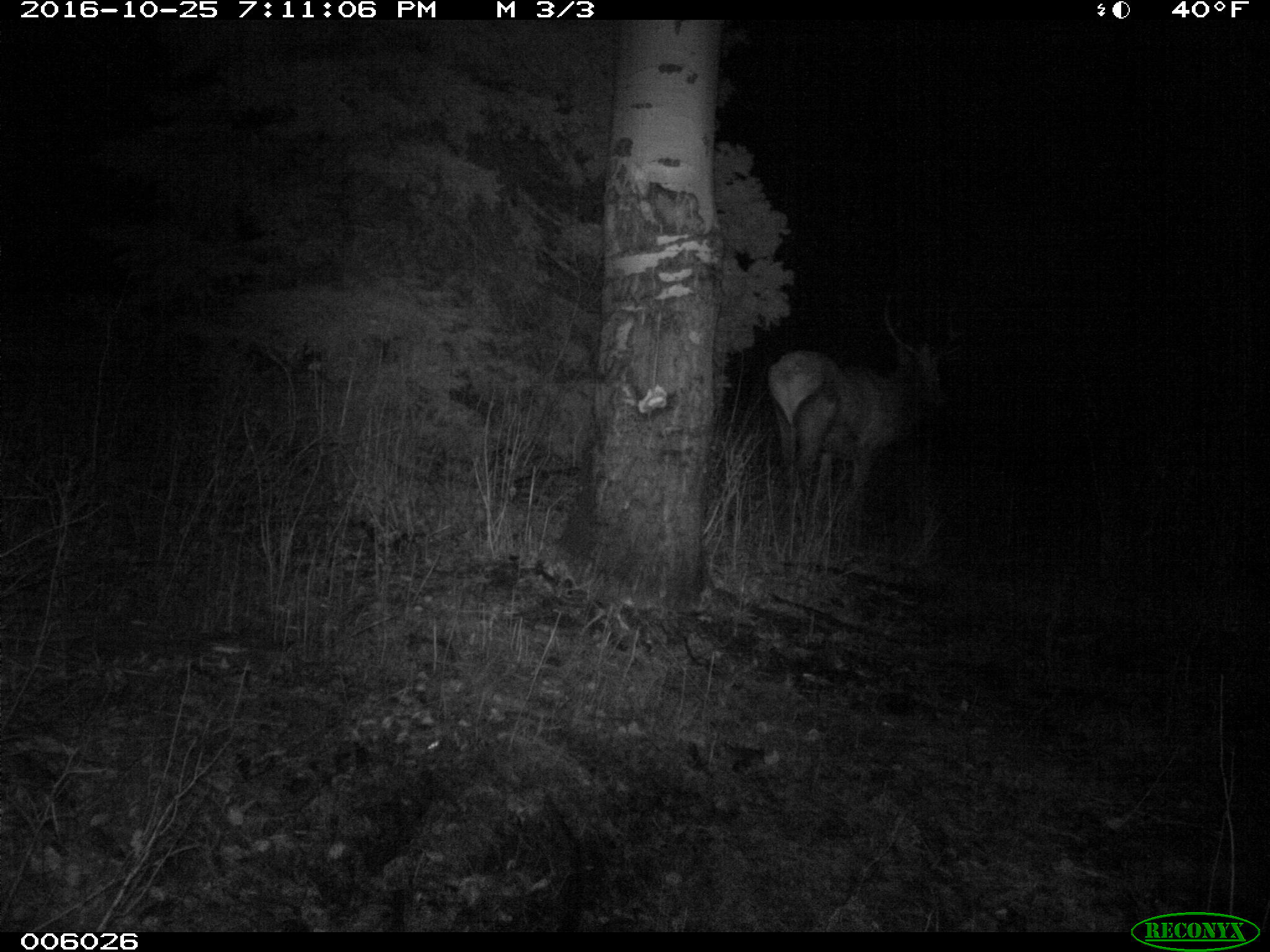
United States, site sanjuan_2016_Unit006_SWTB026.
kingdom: Animalia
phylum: Chordata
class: Mammalia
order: Artiodactyla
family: Cervidae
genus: Cervus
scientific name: Cervus elaphus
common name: red deer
Cervus elaphus (red deer).